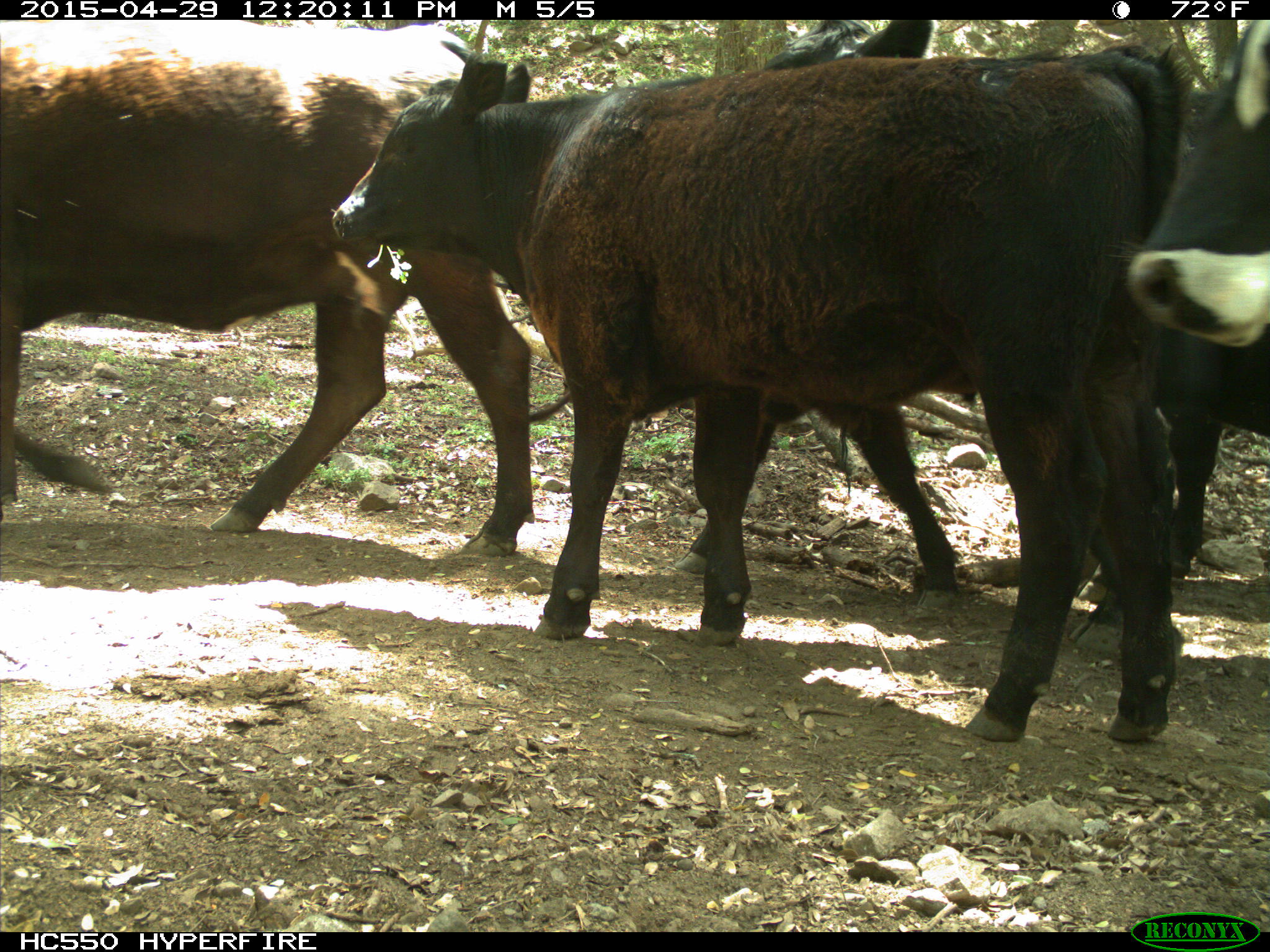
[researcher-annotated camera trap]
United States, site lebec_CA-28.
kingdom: Animalia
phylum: Chordata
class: Mammalia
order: Artiodactyla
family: Bovidae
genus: Bos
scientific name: Bos taurus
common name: domestic cow